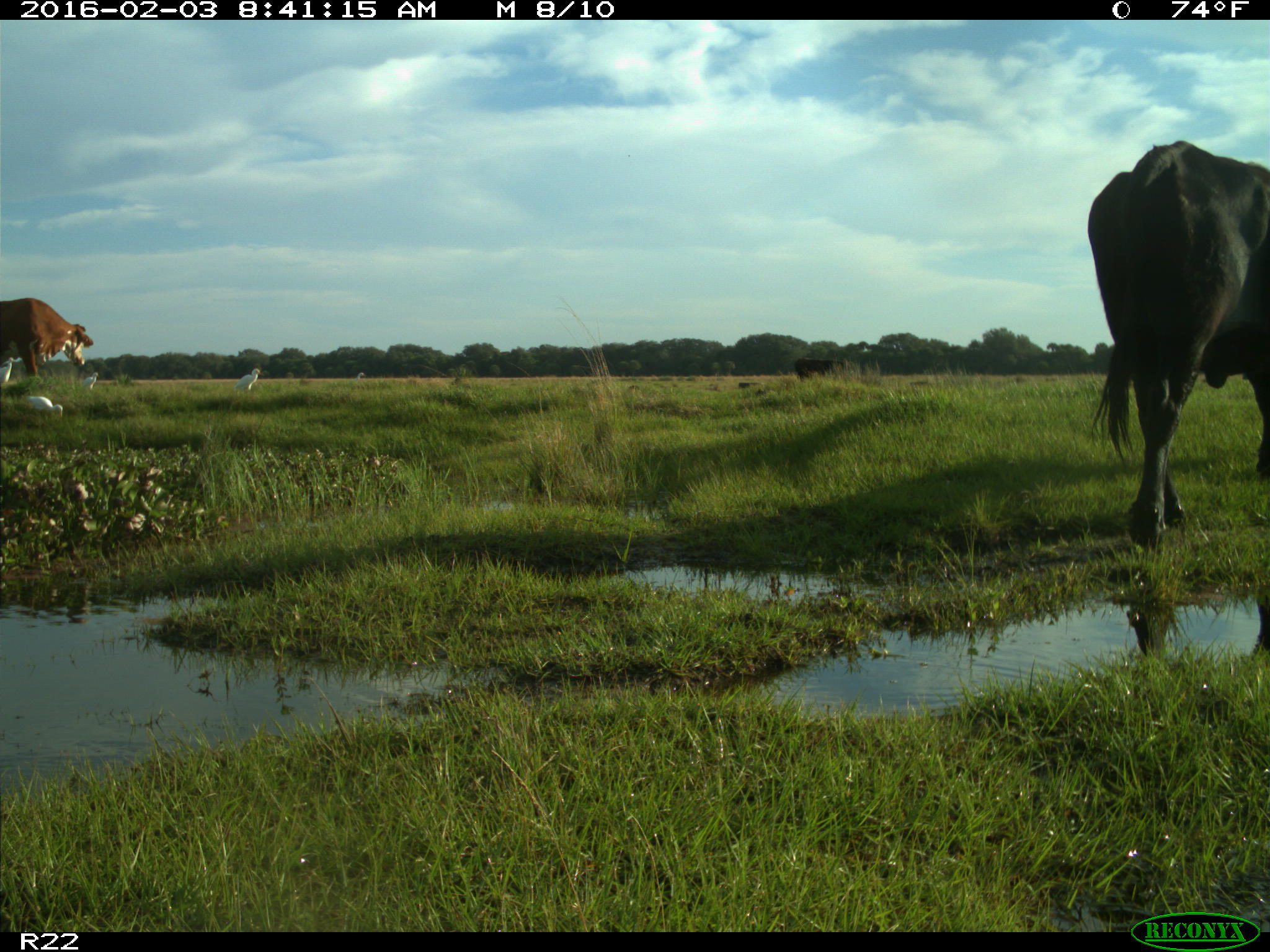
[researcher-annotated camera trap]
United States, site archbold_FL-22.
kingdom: Animalia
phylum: Chordata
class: Mammalia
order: Artiodactyla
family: Bovidae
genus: Bos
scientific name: Bos taurus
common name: domestic cow